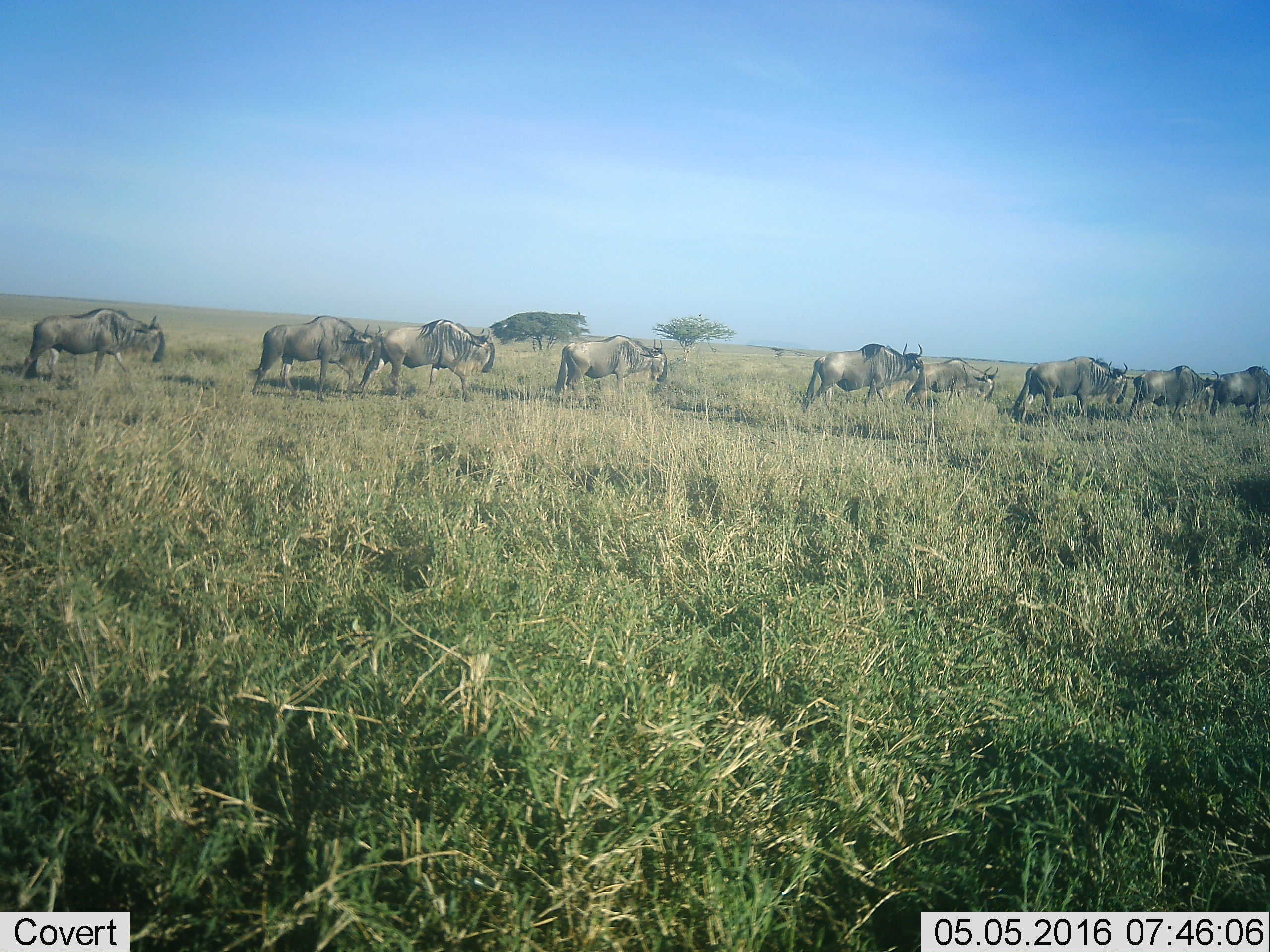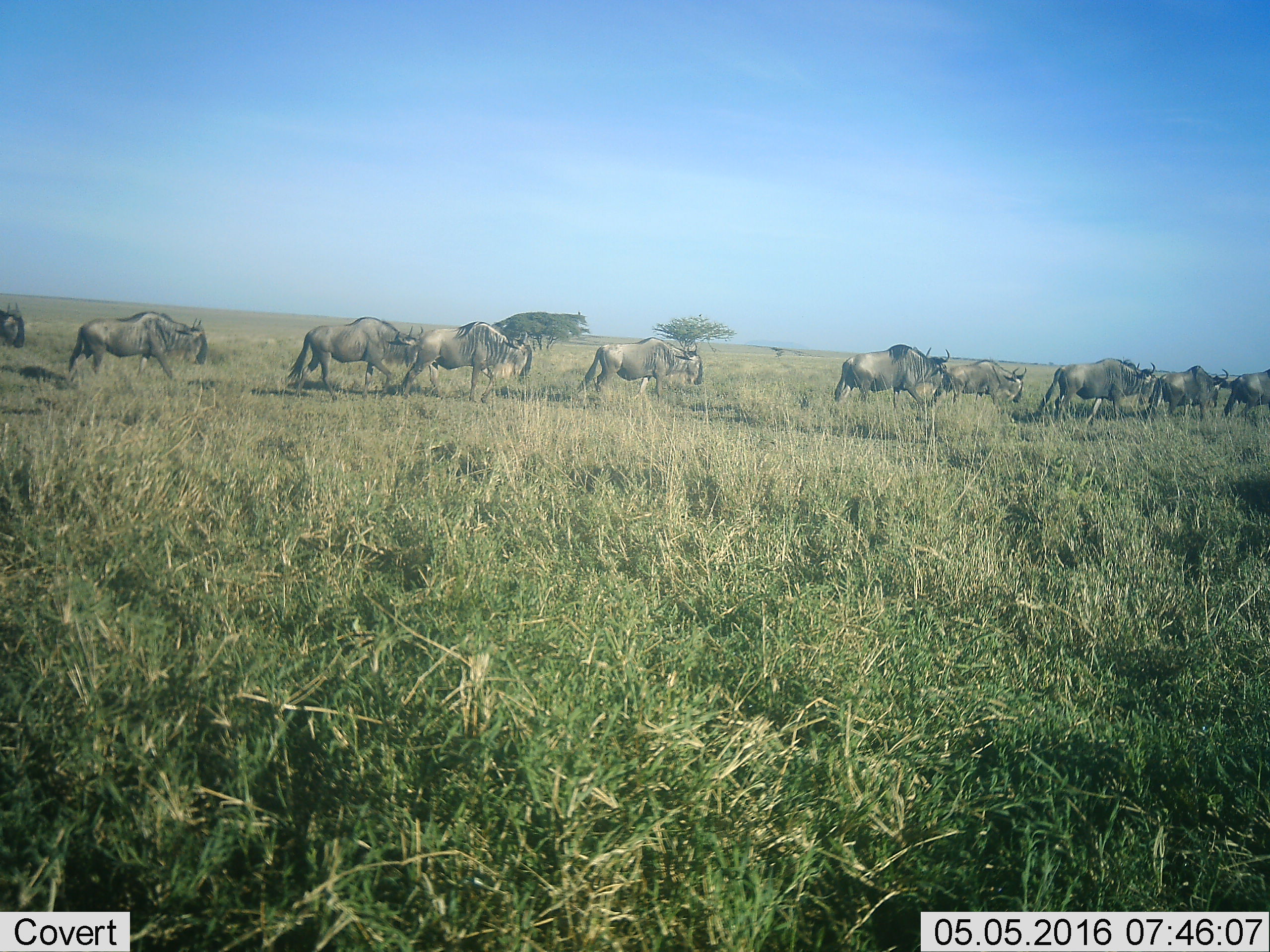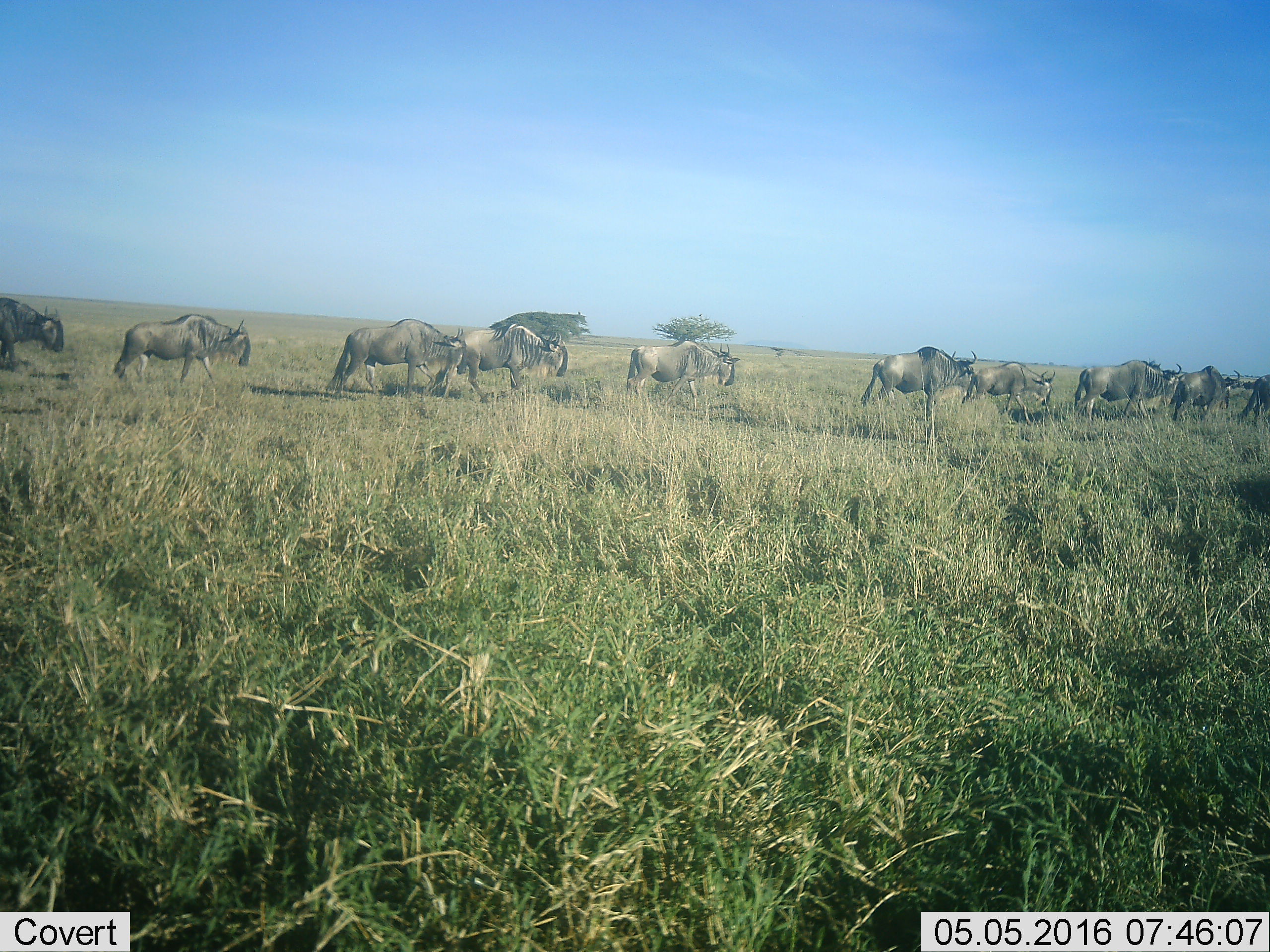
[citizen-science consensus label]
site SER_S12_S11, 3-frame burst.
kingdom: Animalia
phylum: Chordata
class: Mammalia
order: Artiodactyla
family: Bovidae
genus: Connochaetes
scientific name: Connochaetes taurinus taurinus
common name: blue wildebeest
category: wildebeestblue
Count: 11-50.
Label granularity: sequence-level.